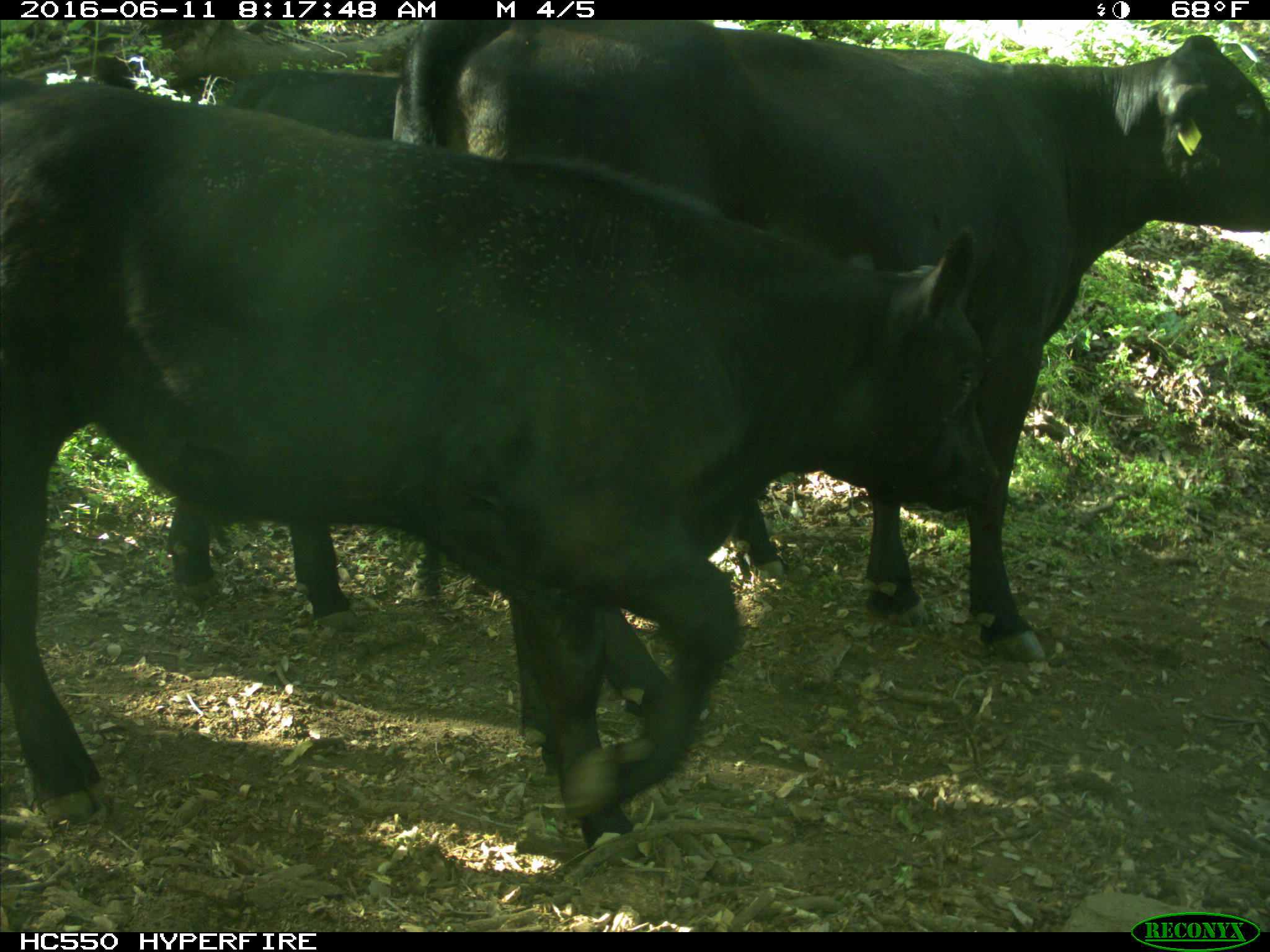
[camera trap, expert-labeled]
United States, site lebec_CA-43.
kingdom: Animalia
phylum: Chordata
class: Mammalia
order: Artiodactyla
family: Bovidae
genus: Bos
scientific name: Bos taurus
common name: domestic cow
Bos taurus (domestic cow).